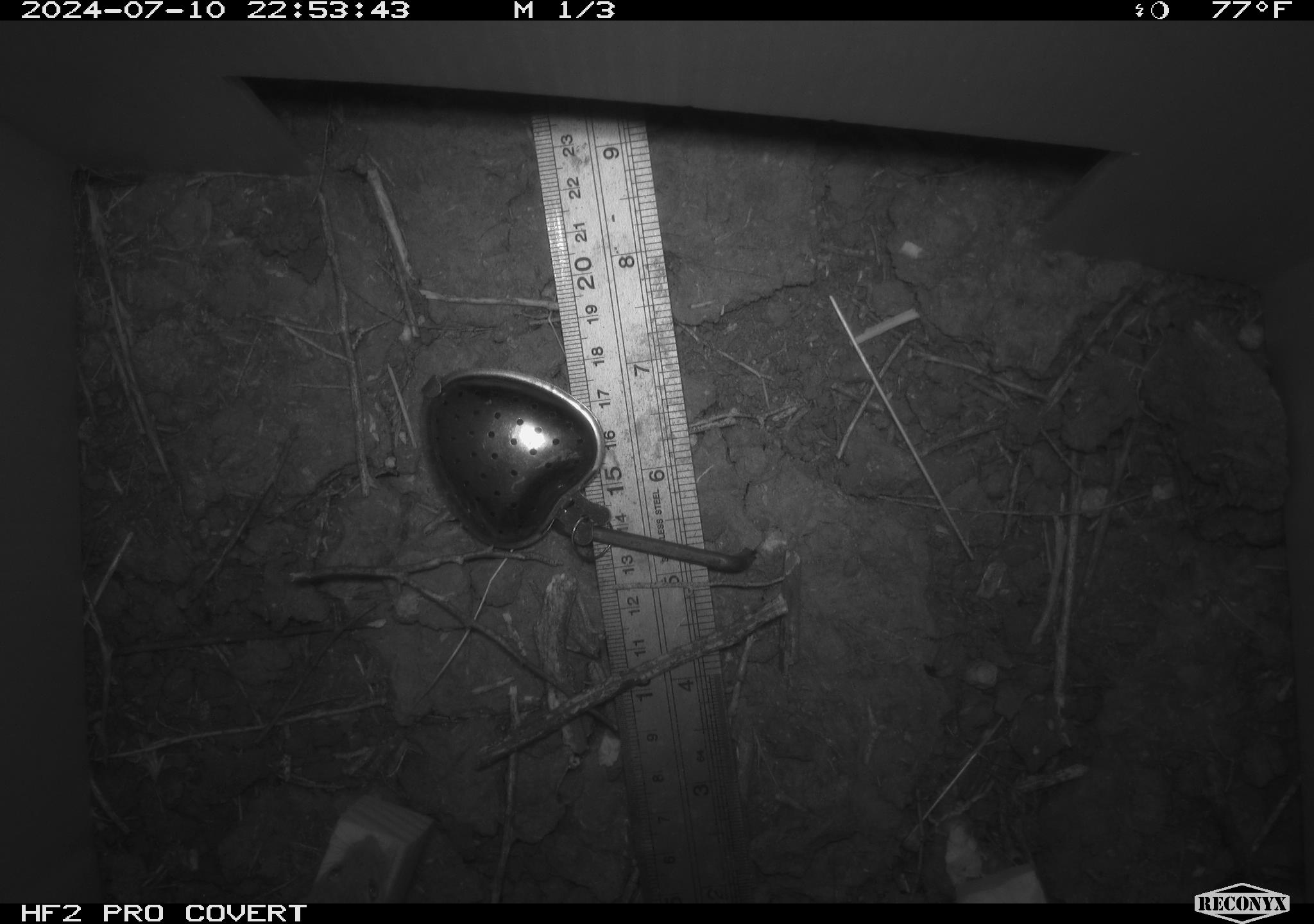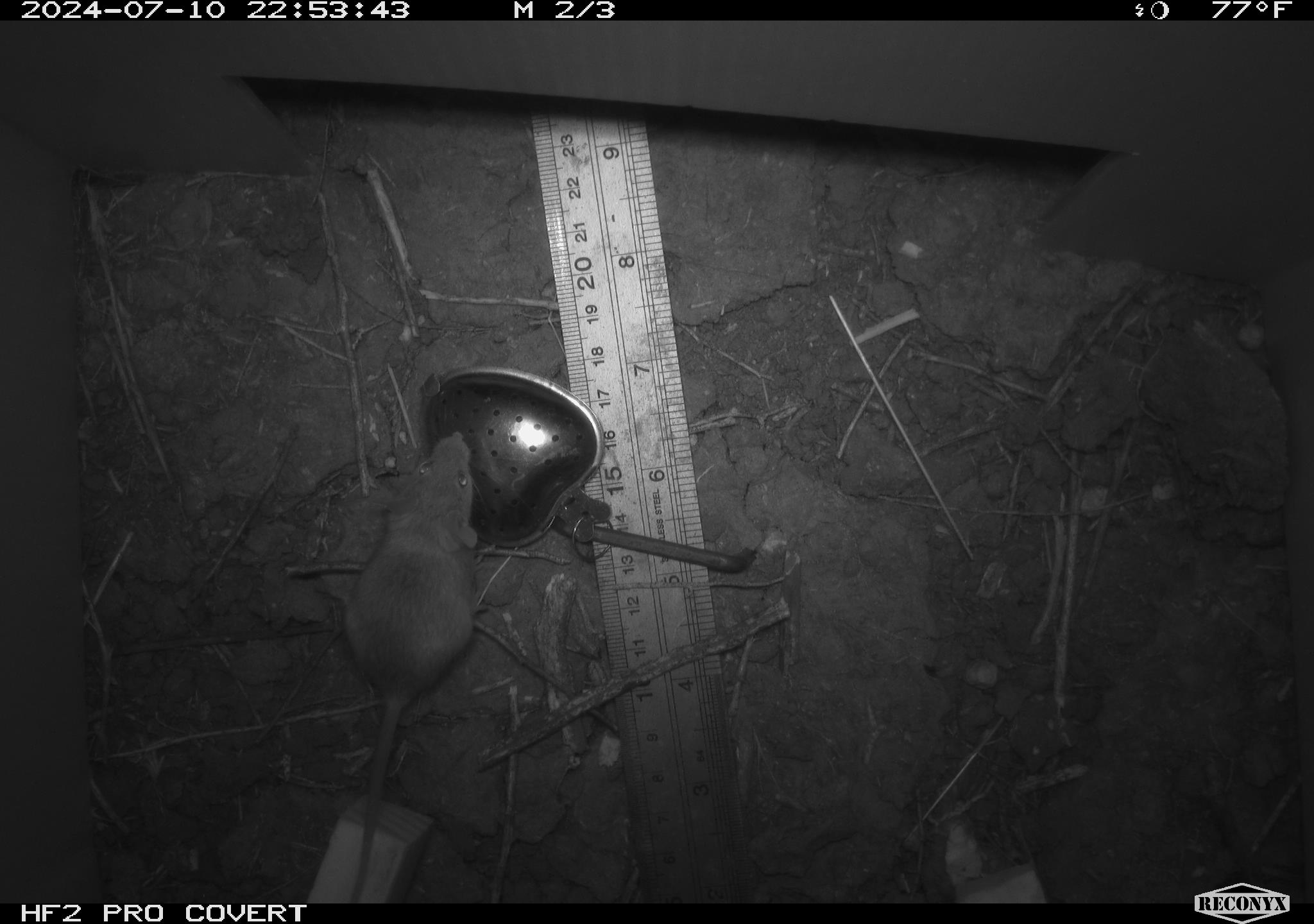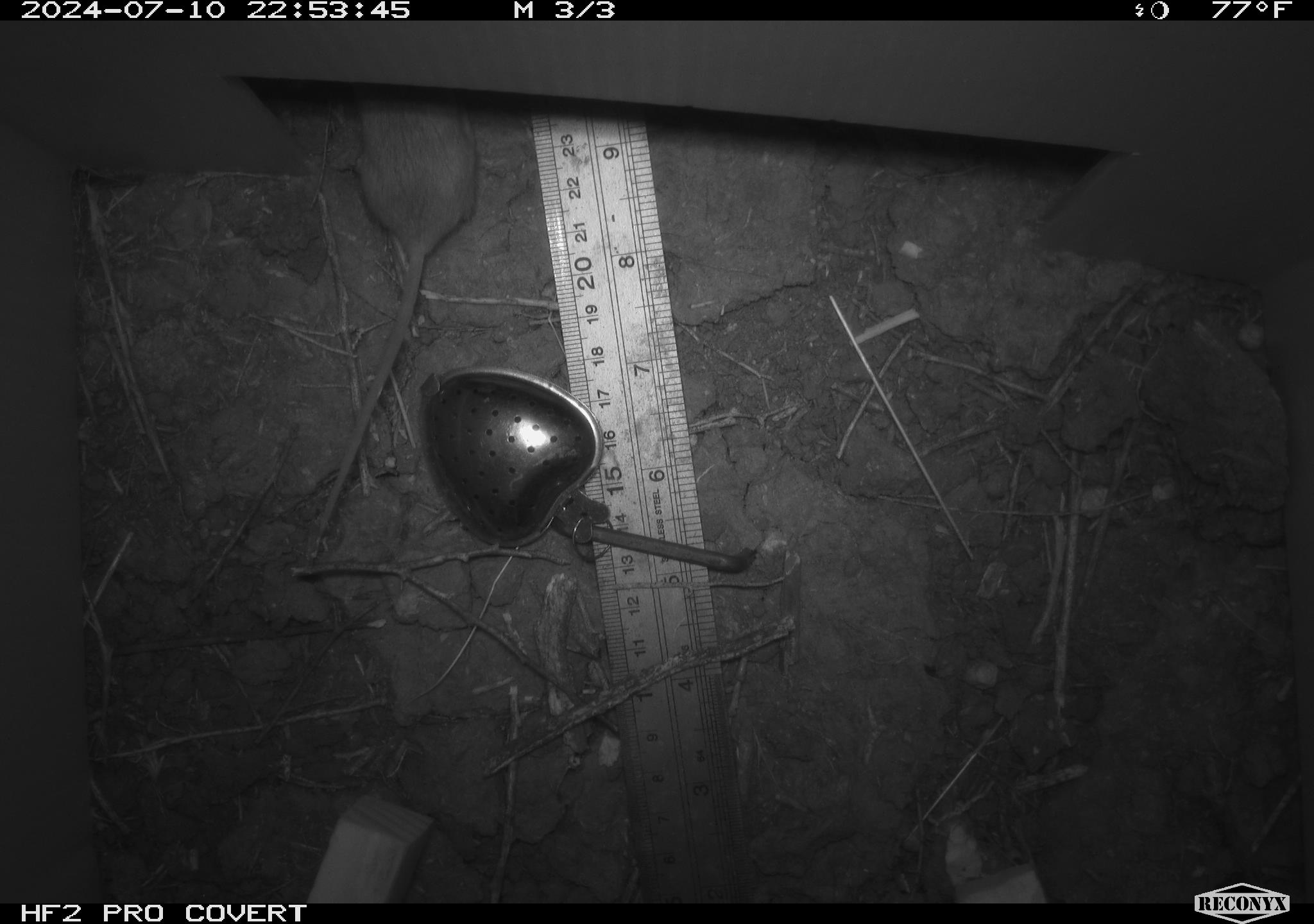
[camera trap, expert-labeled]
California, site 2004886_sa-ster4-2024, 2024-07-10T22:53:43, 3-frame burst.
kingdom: Animalia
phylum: Chordata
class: Mammalia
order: Rodentia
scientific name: Rodentia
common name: mouse species